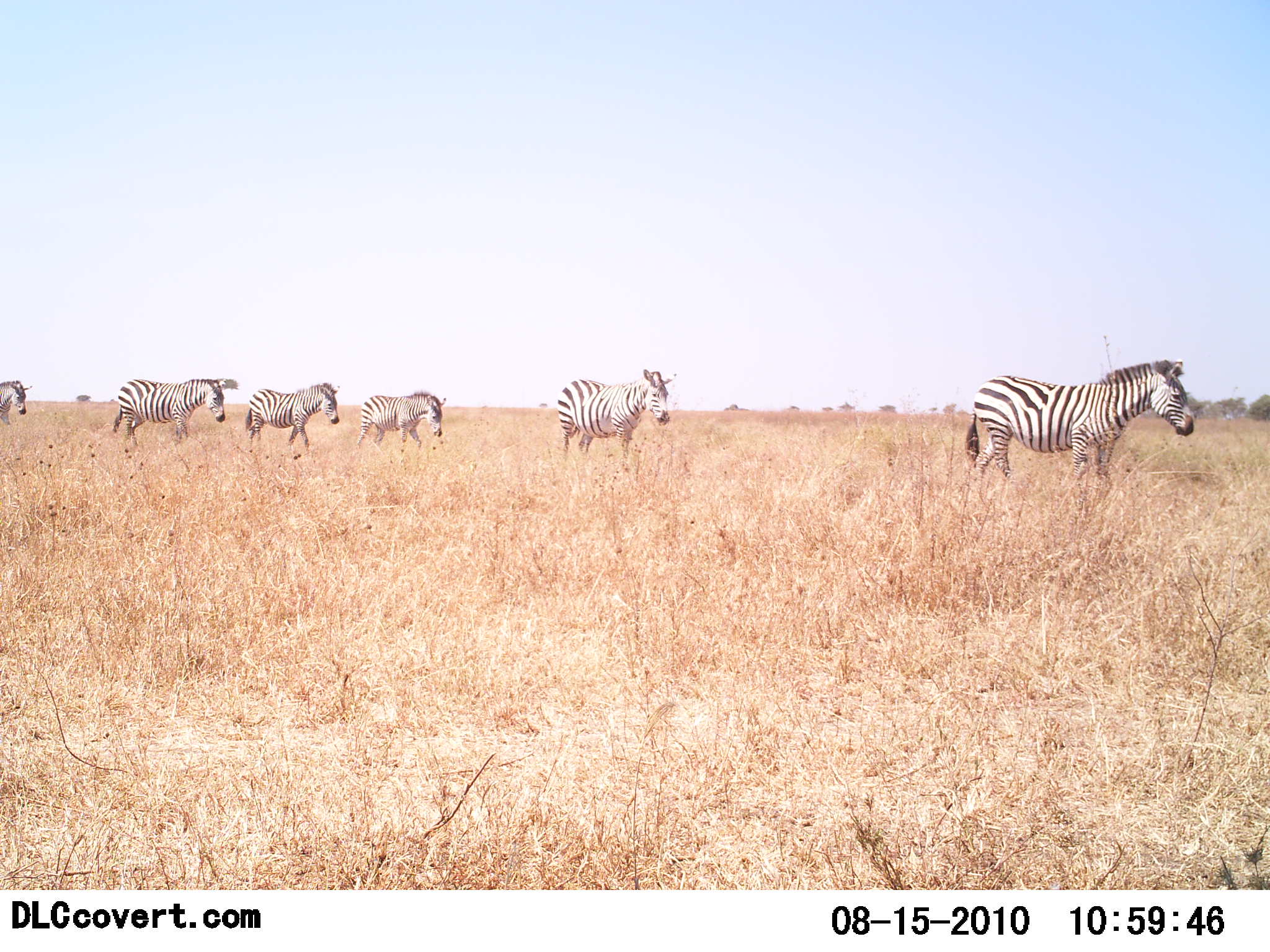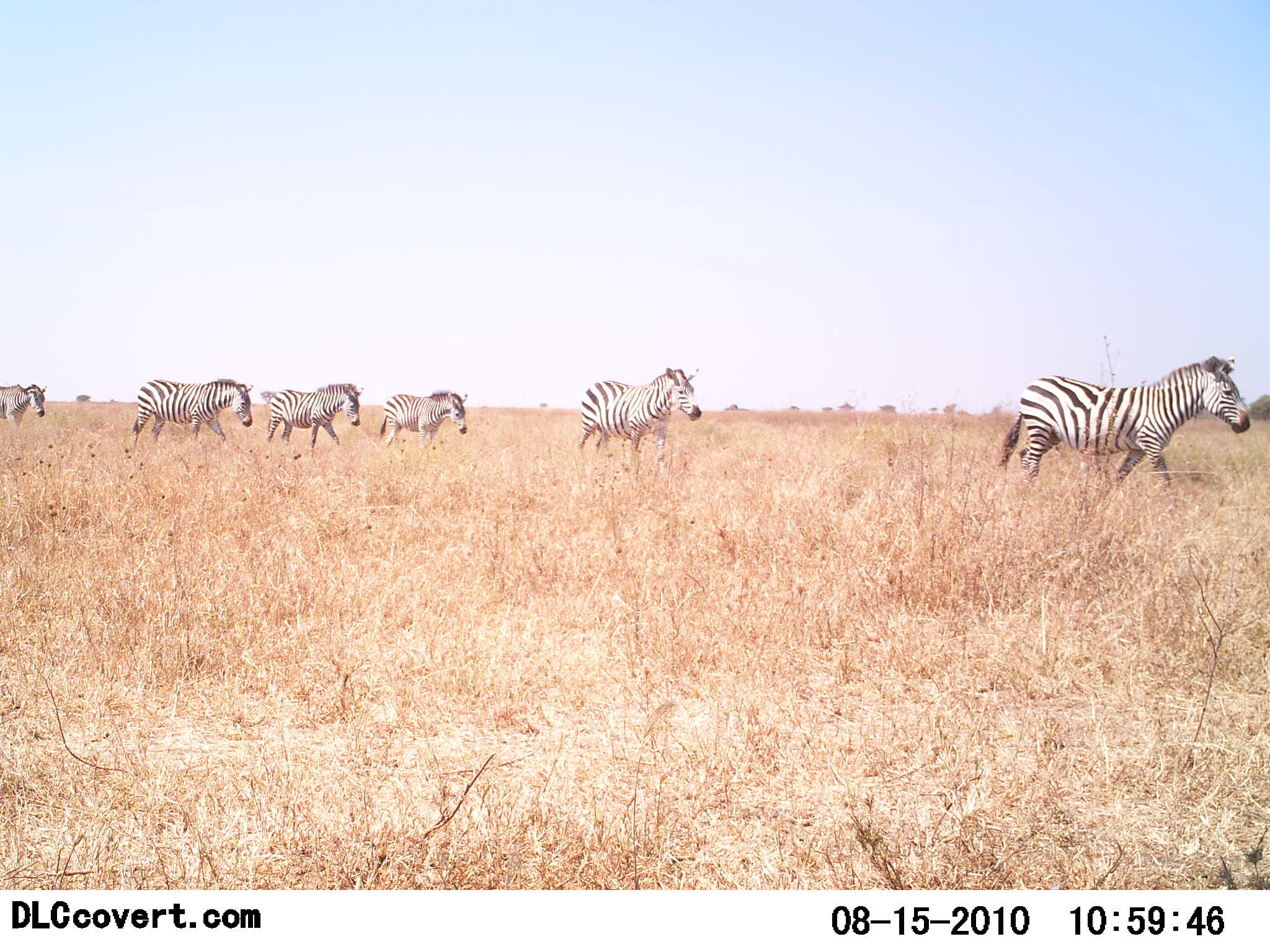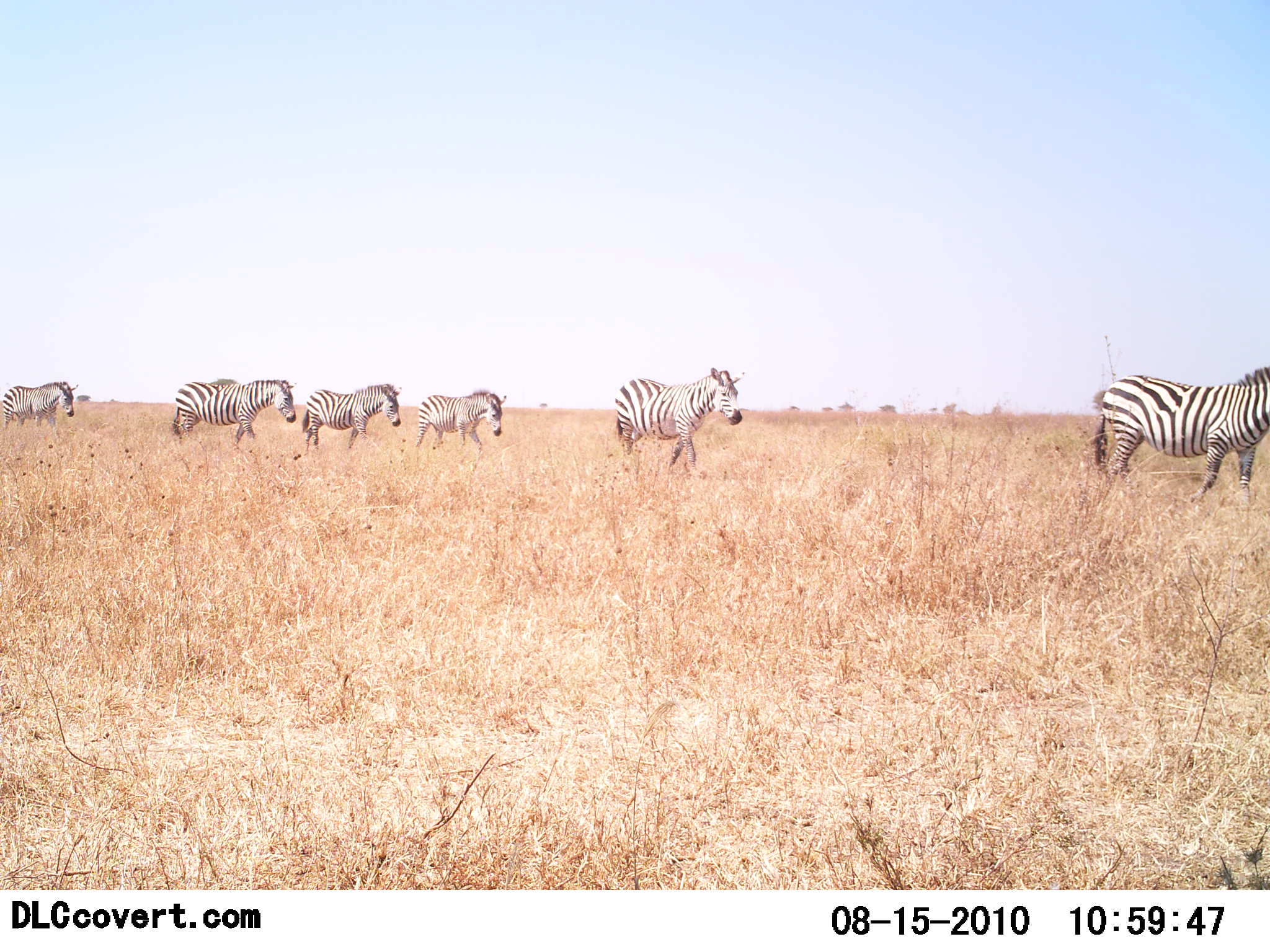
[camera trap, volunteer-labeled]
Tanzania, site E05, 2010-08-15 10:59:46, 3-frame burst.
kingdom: Animalia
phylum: Chordata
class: Mammalia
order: Perissodactyla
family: Equidae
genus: Equus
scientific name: Equus quagga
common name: plains zebra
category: zebra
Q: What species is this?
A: Zebra (plains zebra) (Equus quagga).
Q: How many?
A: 6.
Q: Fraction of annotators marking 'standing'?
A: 0%.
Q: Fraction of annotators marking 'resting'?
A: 0%.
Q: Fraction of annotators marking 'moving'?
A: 100%.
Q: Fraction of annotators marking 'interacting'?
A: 0%.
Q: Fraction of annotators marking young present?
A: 0%.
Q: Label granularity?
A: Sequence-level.